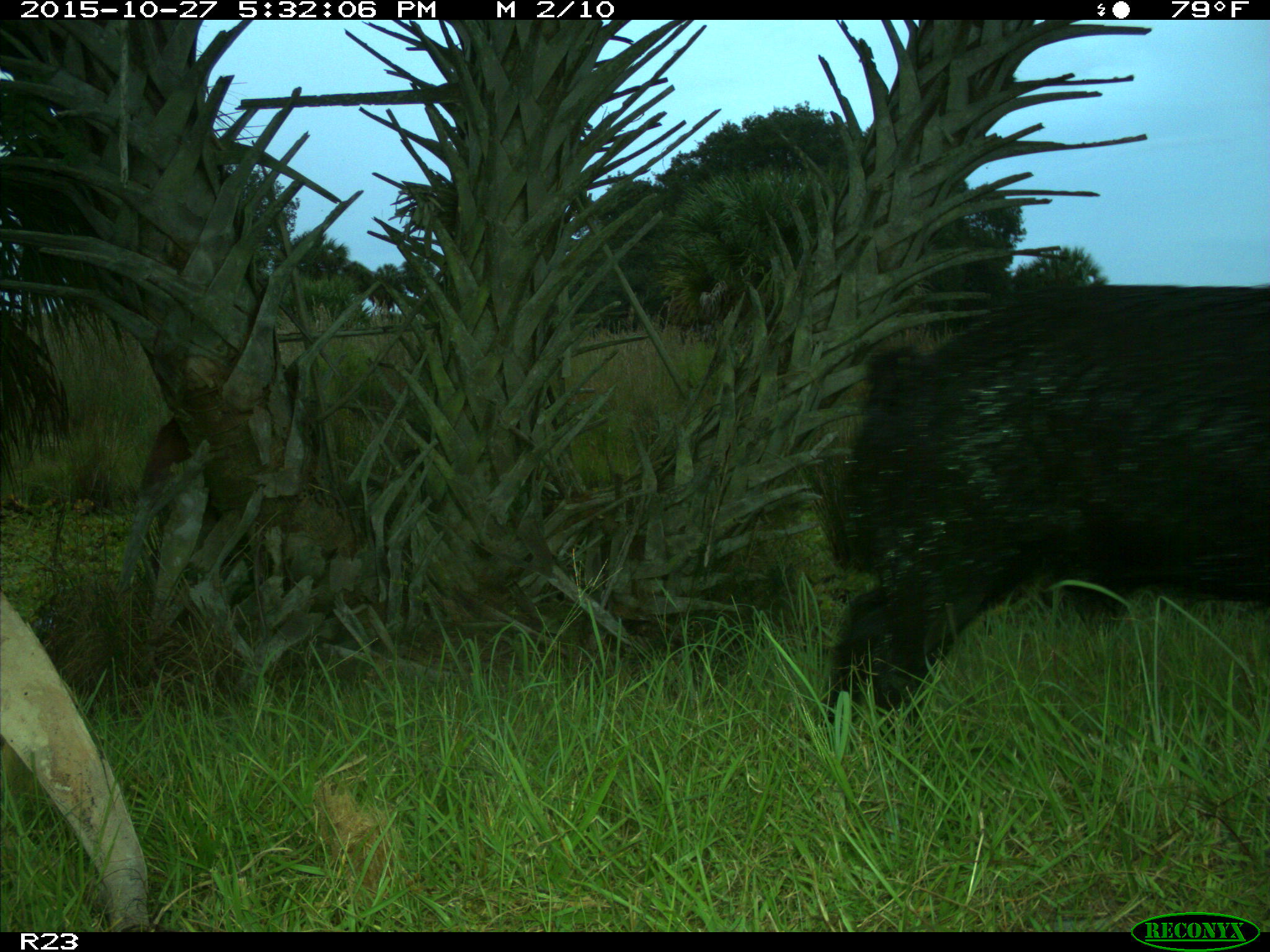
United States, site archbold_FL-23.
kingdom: Animalia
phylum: Chordata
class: Mammalia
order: Artiodactyla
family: Suidae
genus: Sus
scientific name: Sus scrofa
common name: wild boar